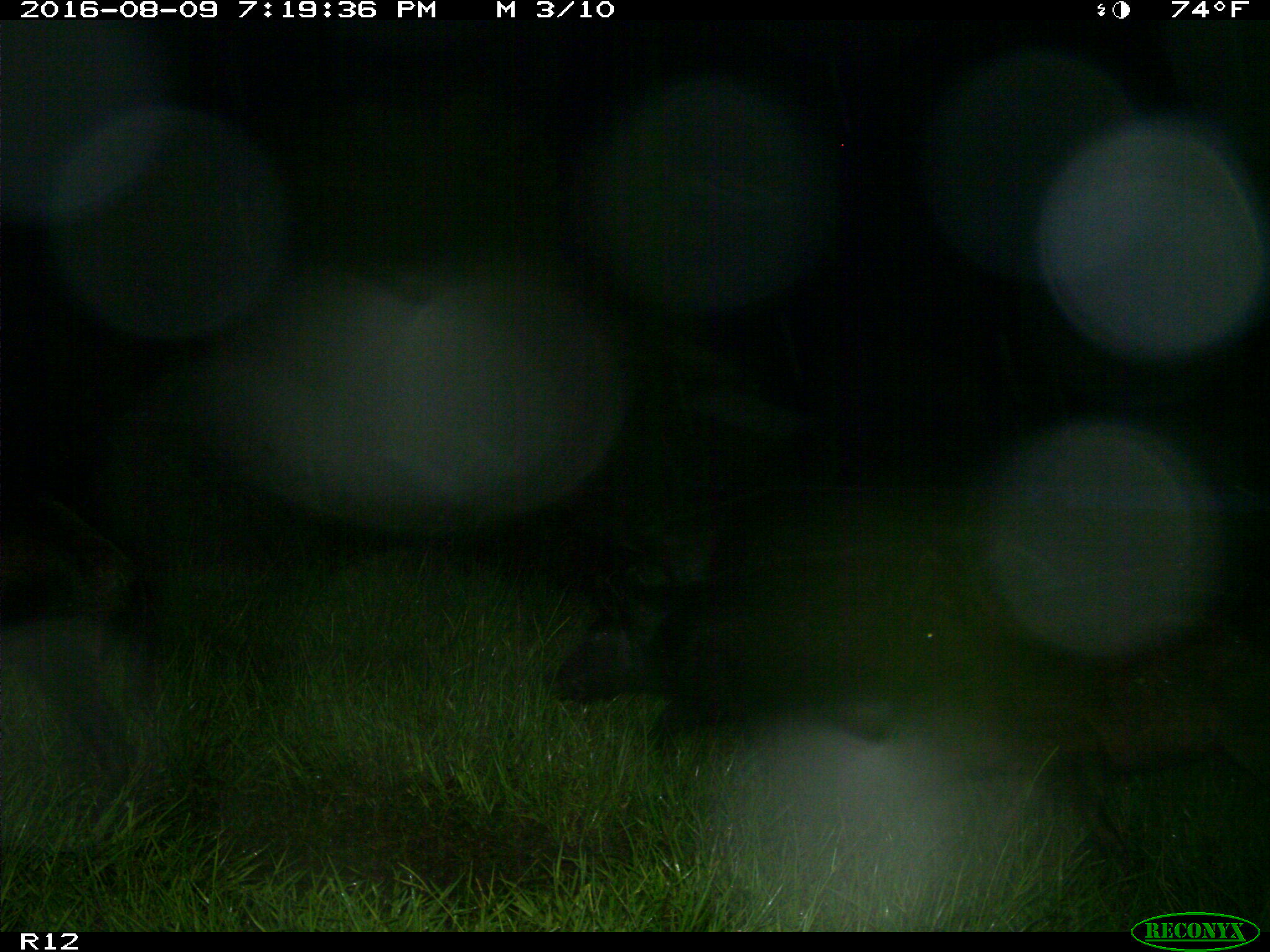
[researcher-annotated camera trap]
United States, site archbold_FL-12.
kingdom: Animalia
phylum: Chordata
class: Mammalia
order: Artiodactyla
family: Suidae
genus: Sus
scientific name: Sus scrofa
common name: wild boar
Sus scrofa (wild boar).